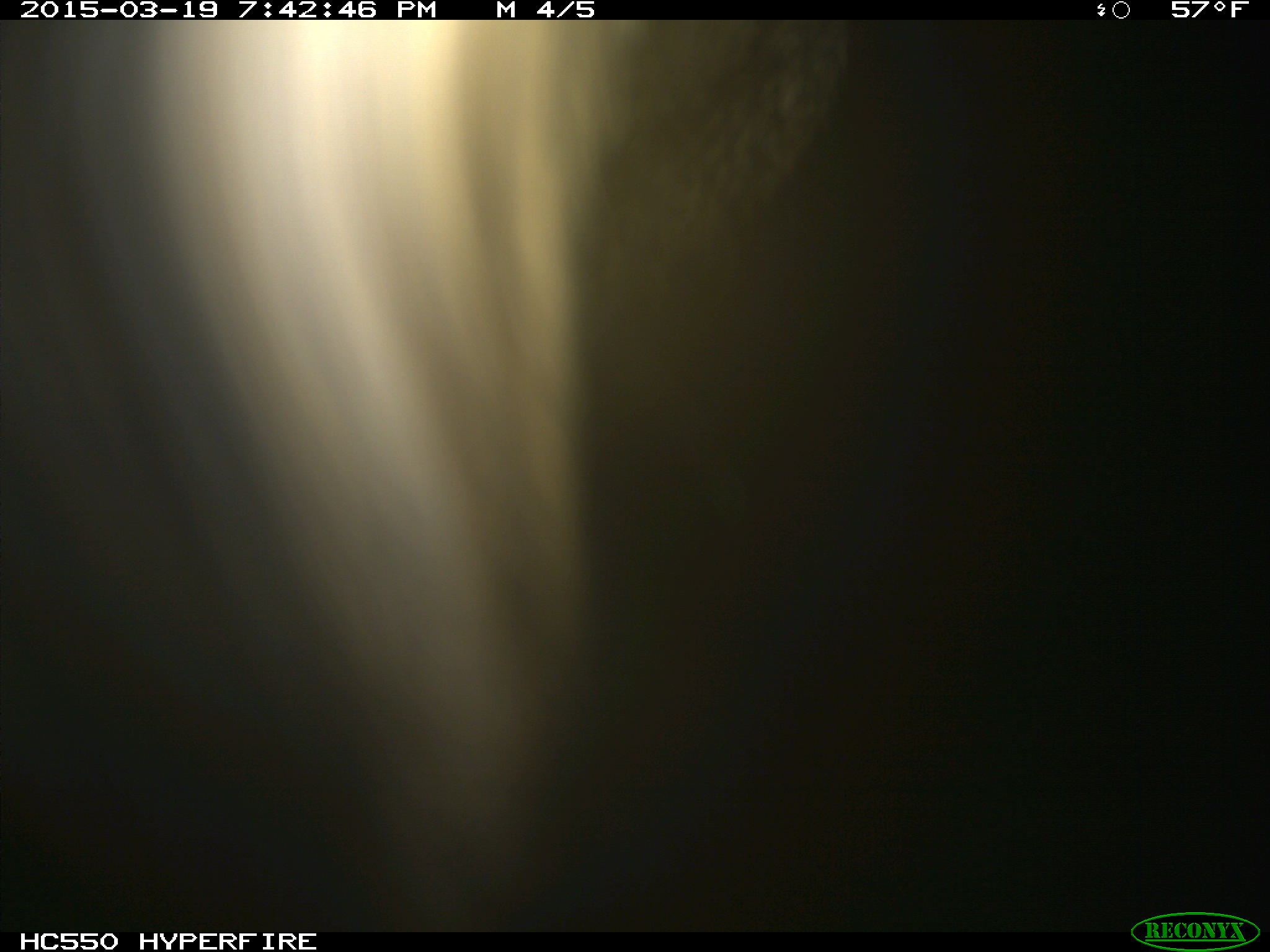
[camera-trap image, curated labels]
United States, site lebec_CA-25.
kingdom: Animalia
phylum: Chordata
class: Mammalia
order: Artiodactyla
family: Cervidae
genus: Cervus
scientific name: Cervus canadensis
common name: elk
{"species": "Cervus canadensis (elk)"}